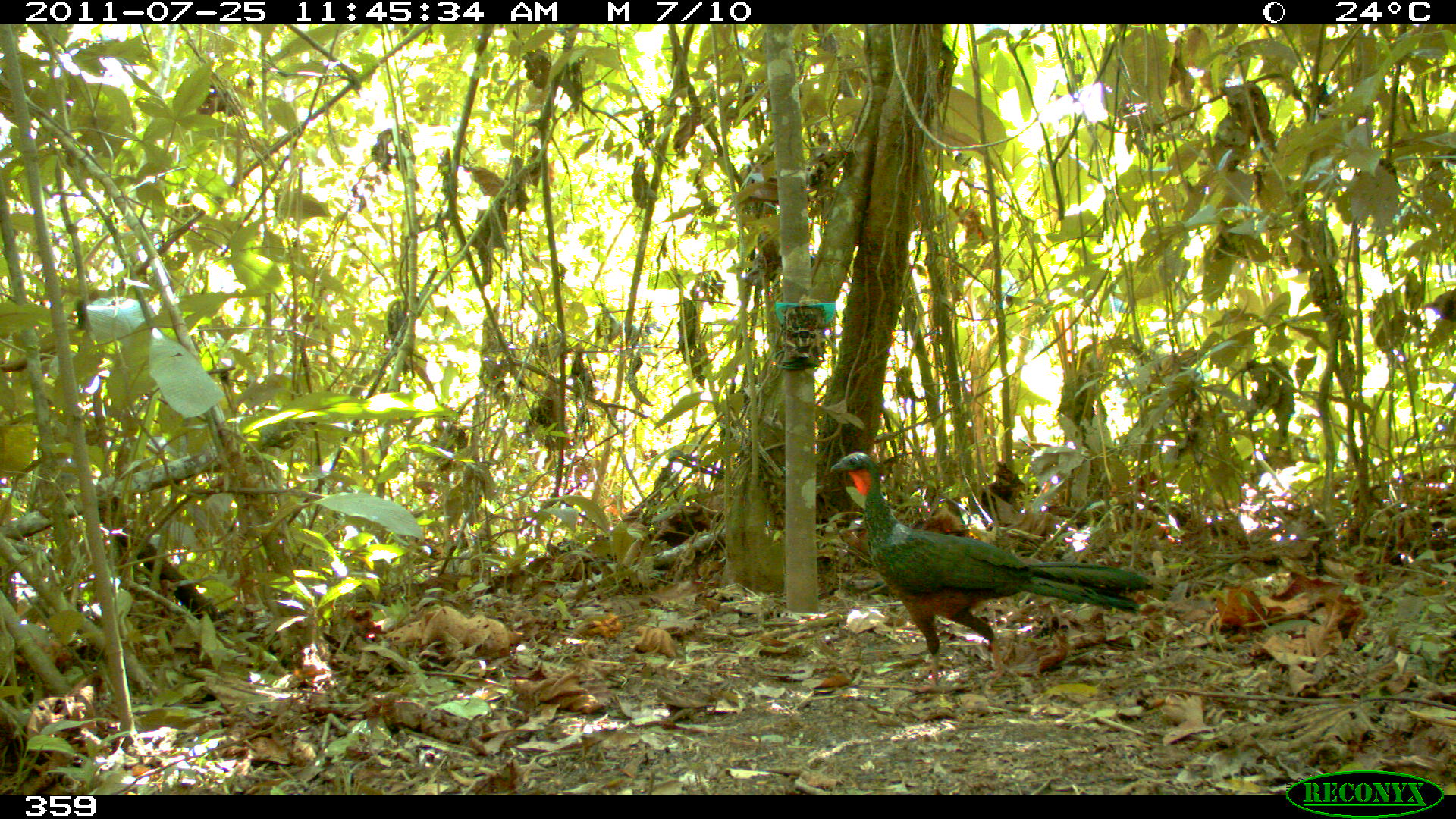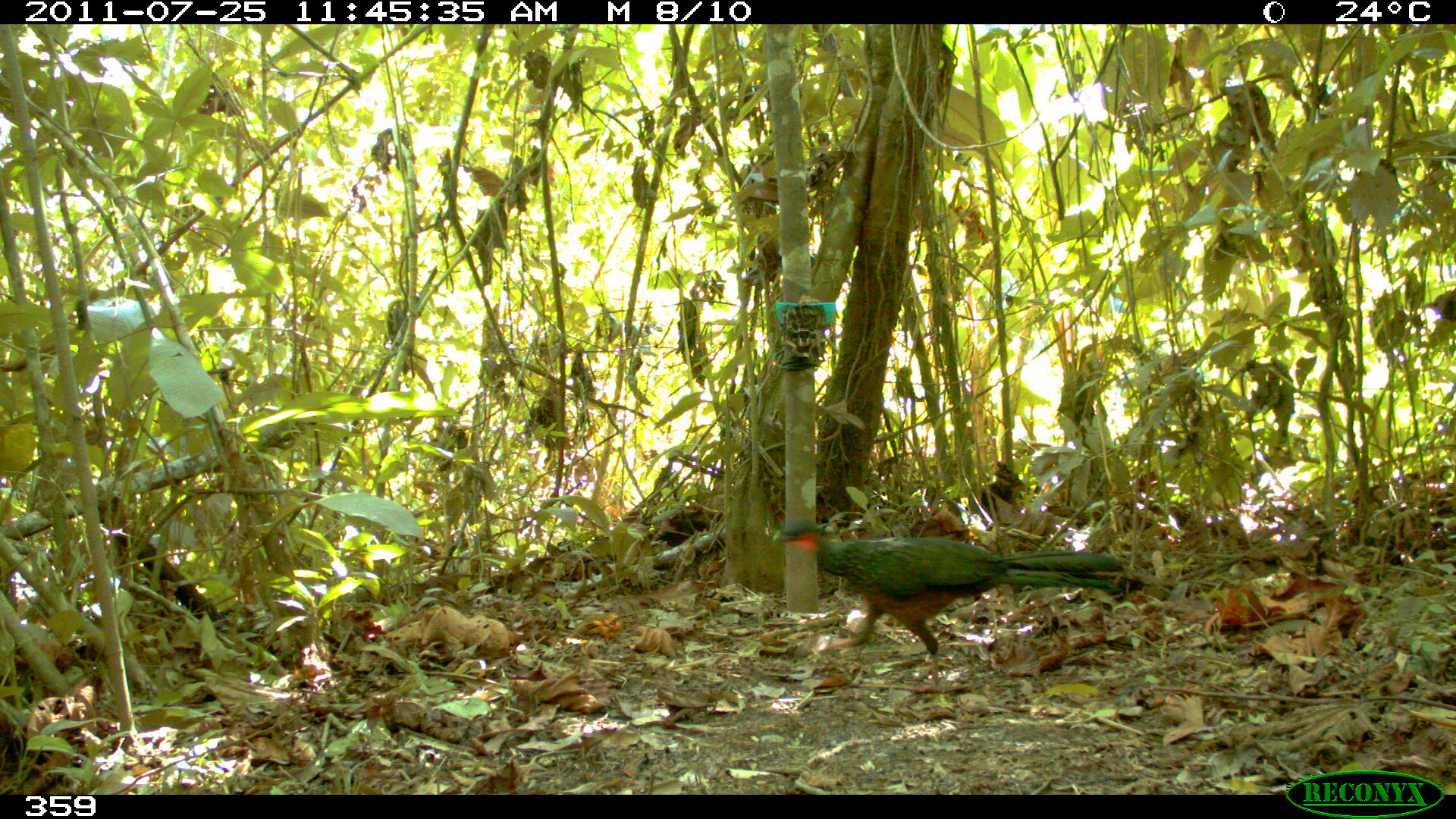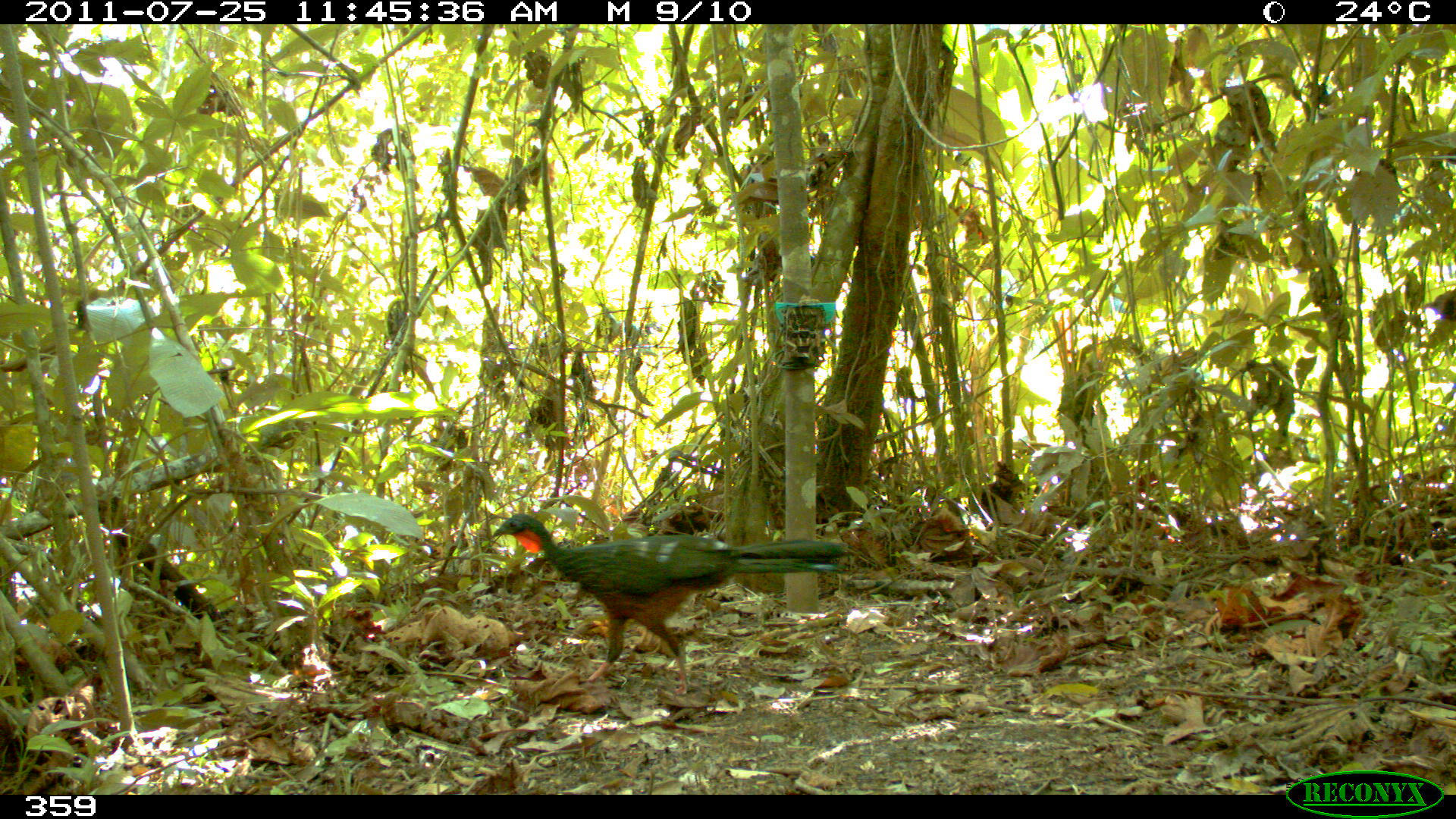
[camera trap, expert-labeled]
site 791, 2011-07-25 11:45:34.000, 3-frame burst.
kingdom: Animalia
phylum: Chordata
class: Aves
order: Galliformes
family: Cracidae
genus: Penelope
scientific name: Penelope jacquacu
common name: spix's guan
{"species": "Penelope jacquacu (spix's guan)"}